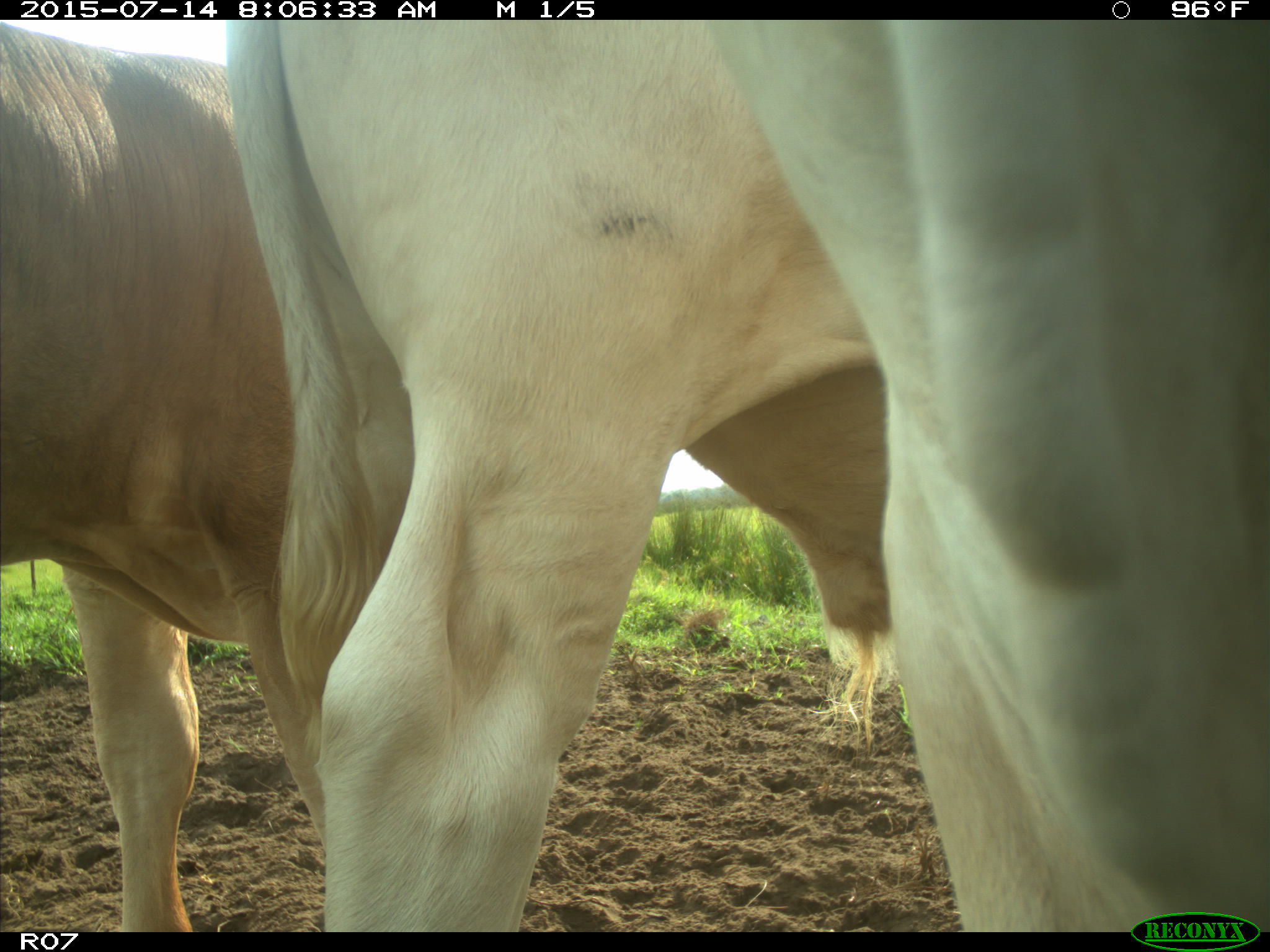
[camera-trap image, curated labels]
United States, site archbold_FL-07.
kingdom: Animalia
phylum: Chordata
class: Mammalia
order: Artiodactyla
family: Bovidae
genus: Bos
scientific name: Bos taurus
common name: domestic cow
Bos taurus (domestic cow).